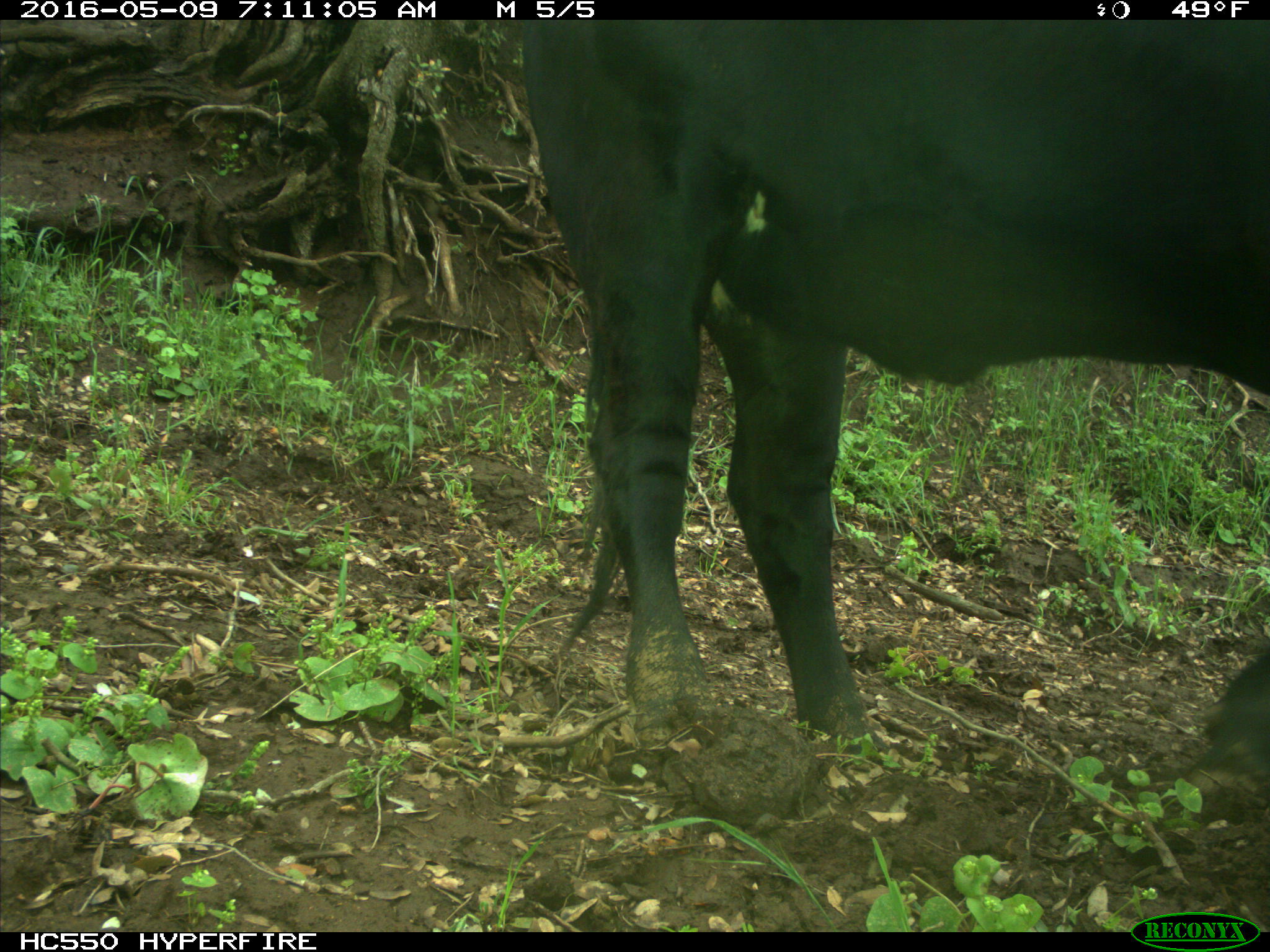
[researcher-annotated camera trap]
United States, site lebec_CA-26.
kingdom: Animalia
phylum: Chordata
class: Mammalia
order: Artiodactyla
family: Bovidae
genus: Bos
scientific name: Bos taurus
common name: domestic cow